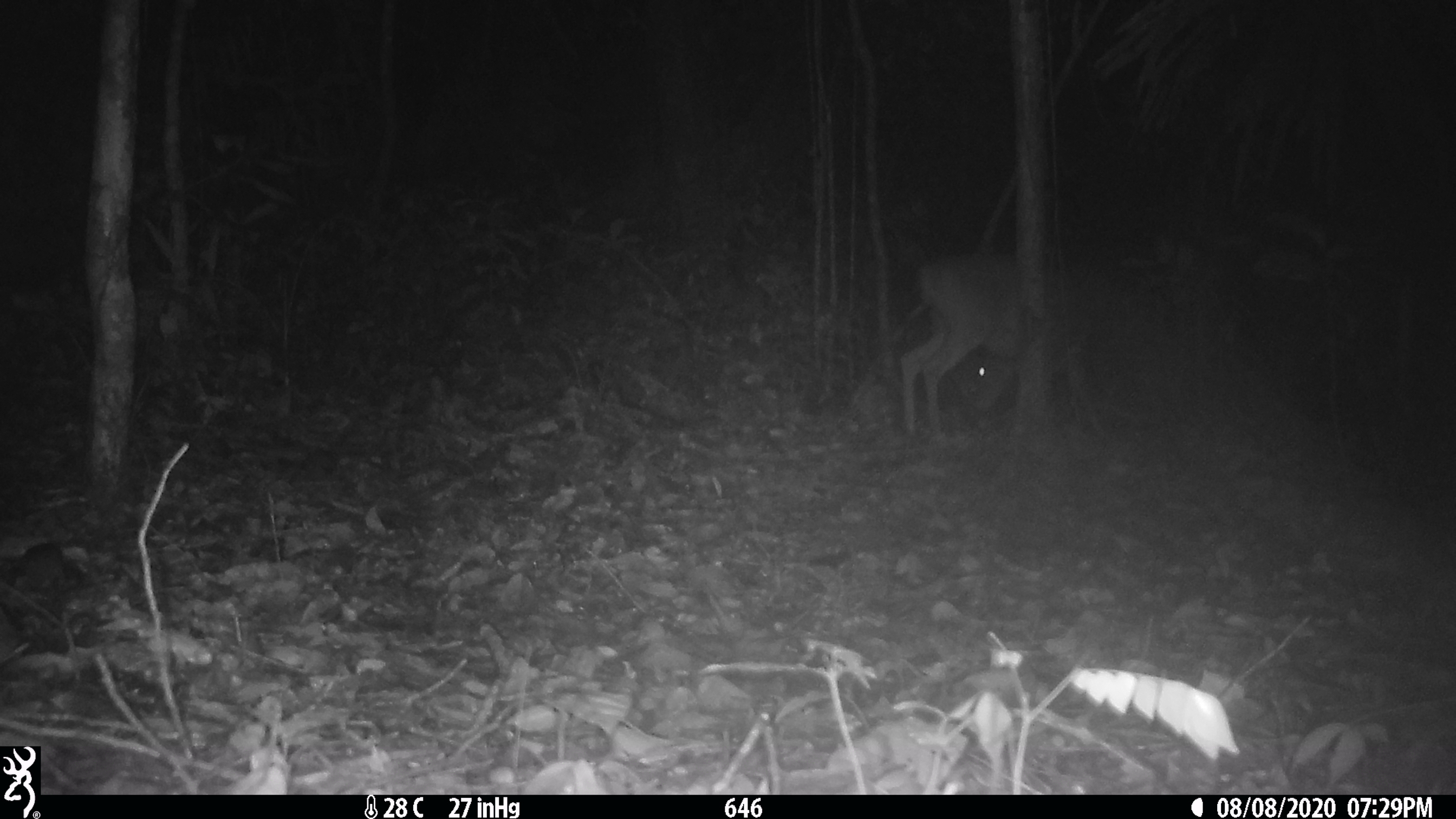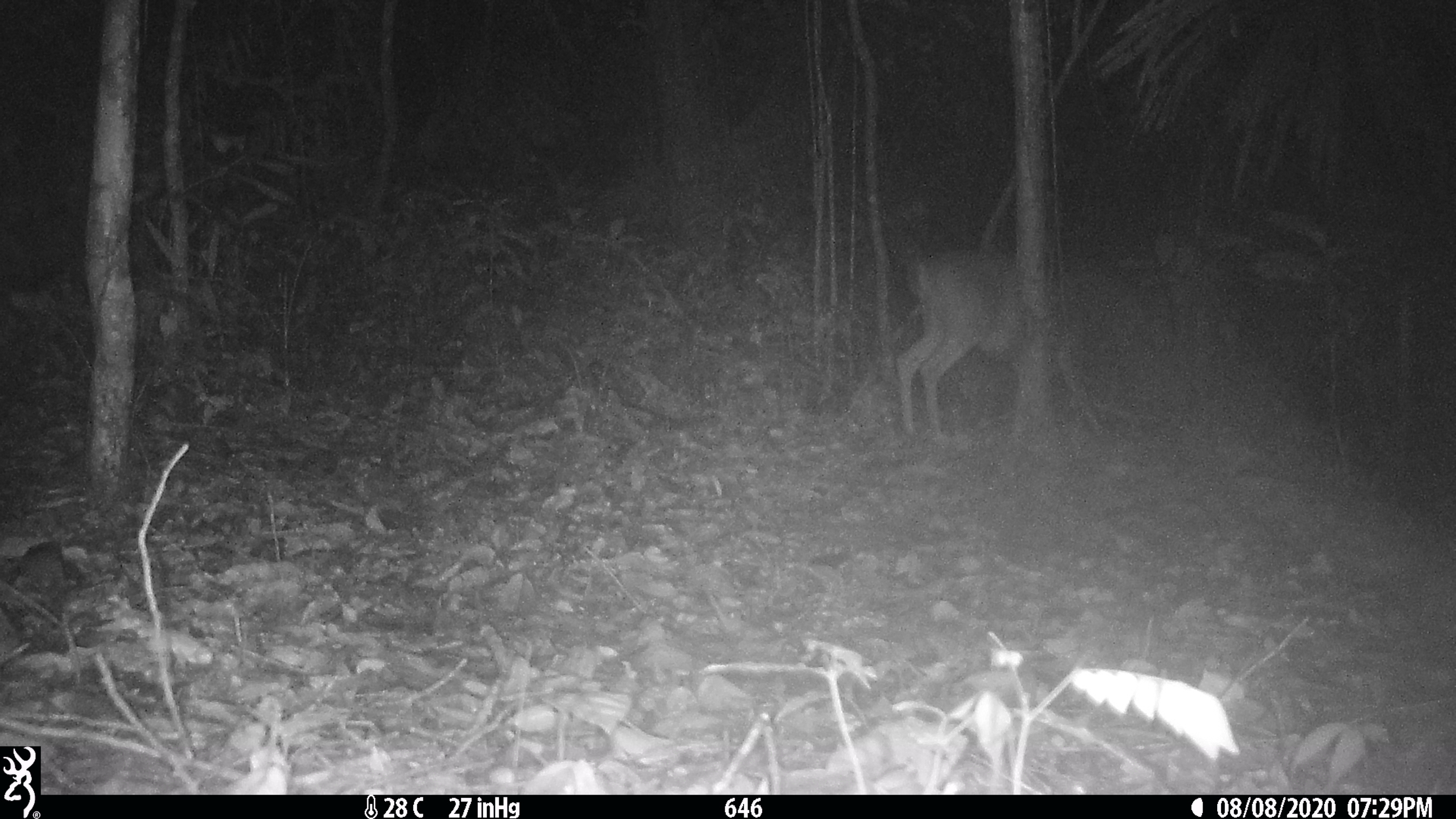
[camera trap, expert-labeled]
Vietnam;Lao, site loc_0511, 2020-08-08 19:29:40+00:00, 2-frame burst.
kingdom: Animalia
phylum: Chordata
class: Mammalia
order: Artiodactyla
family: Cervidae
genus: Muntiacus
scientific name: Muntiacus vuquangensis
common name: large-antlered muntjac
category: large antlered muntjac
Large antlered muntjac (large-antlered muntjac) (Muntiacus vuquangensis). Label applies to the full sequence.